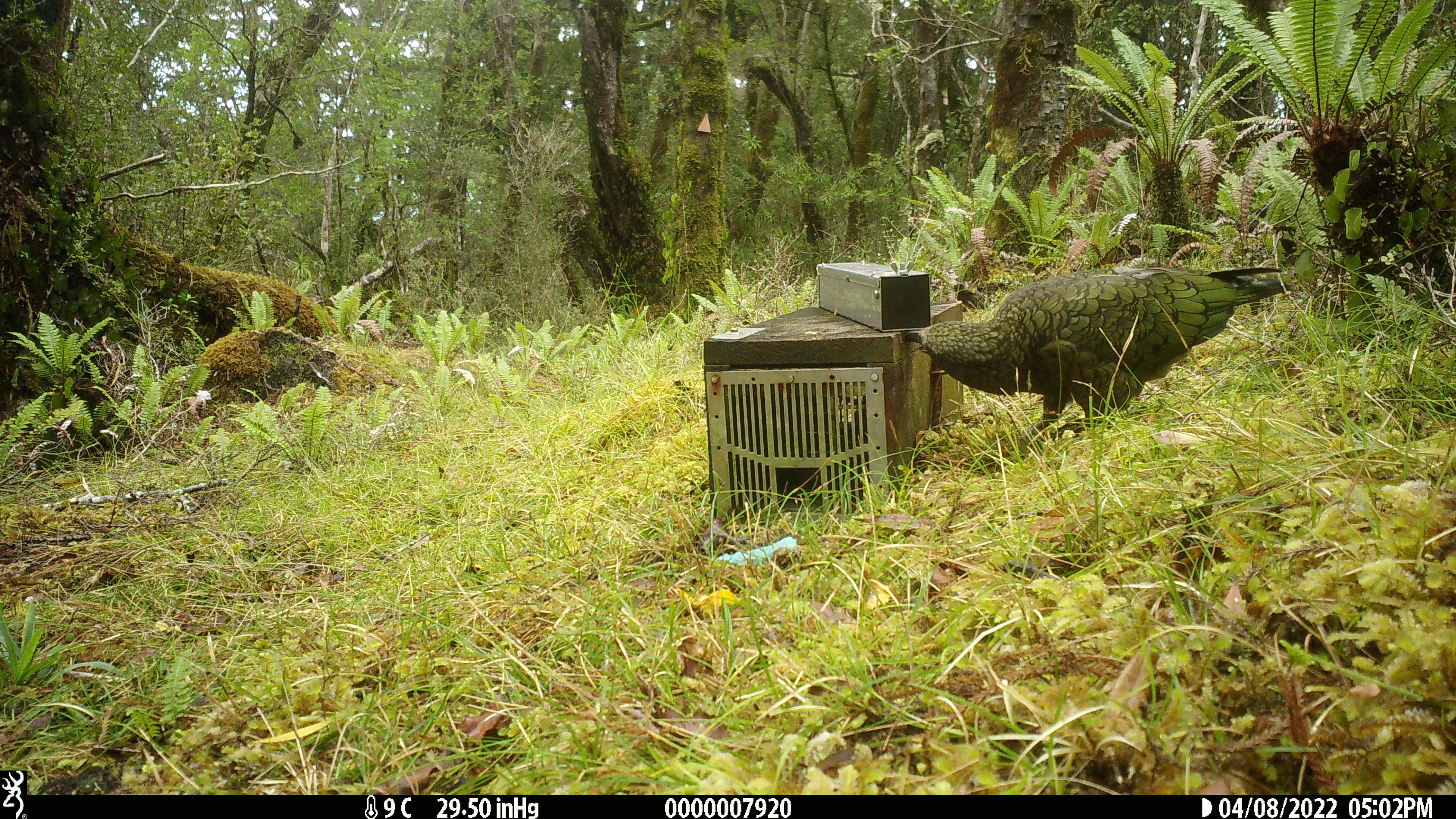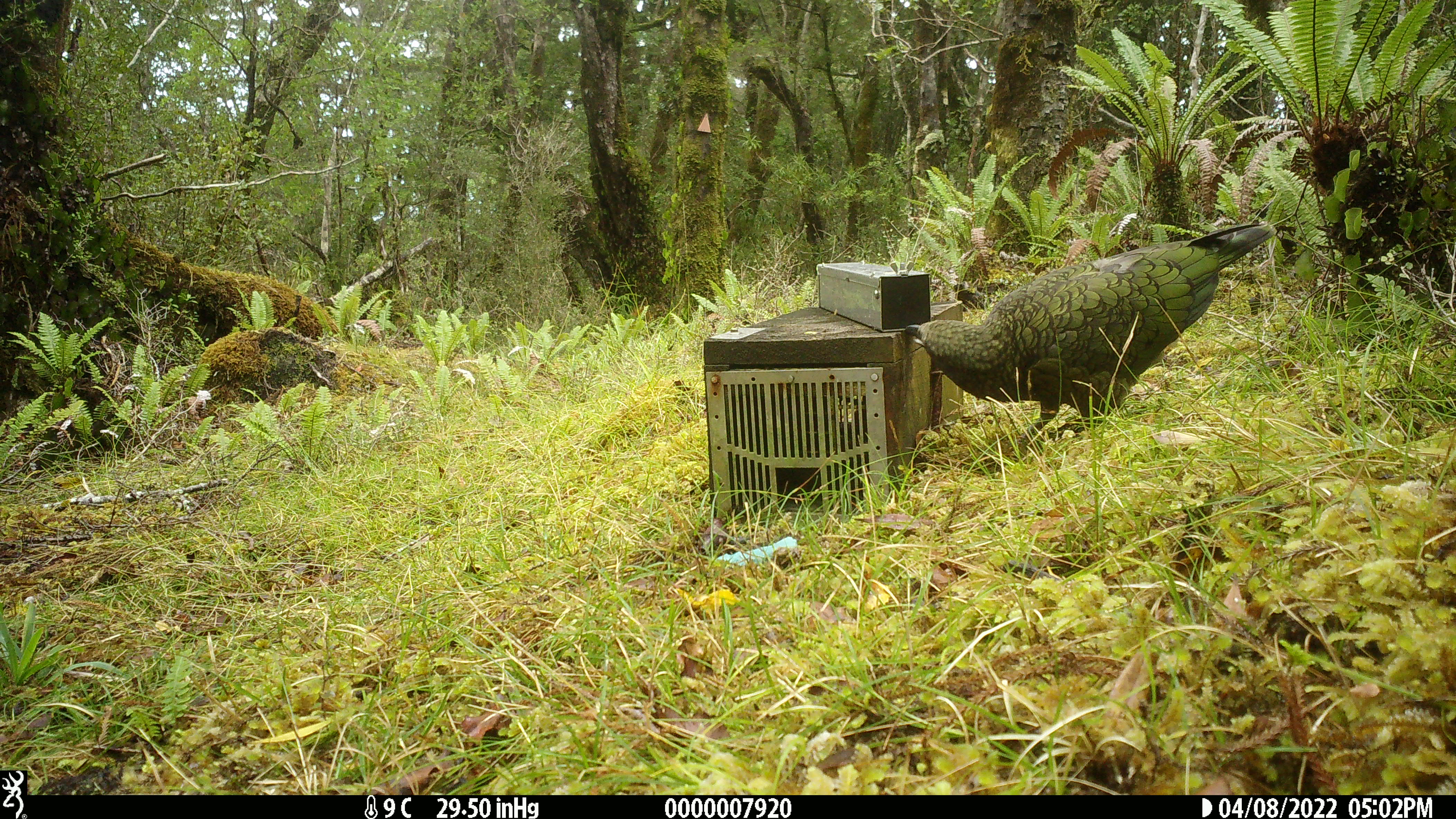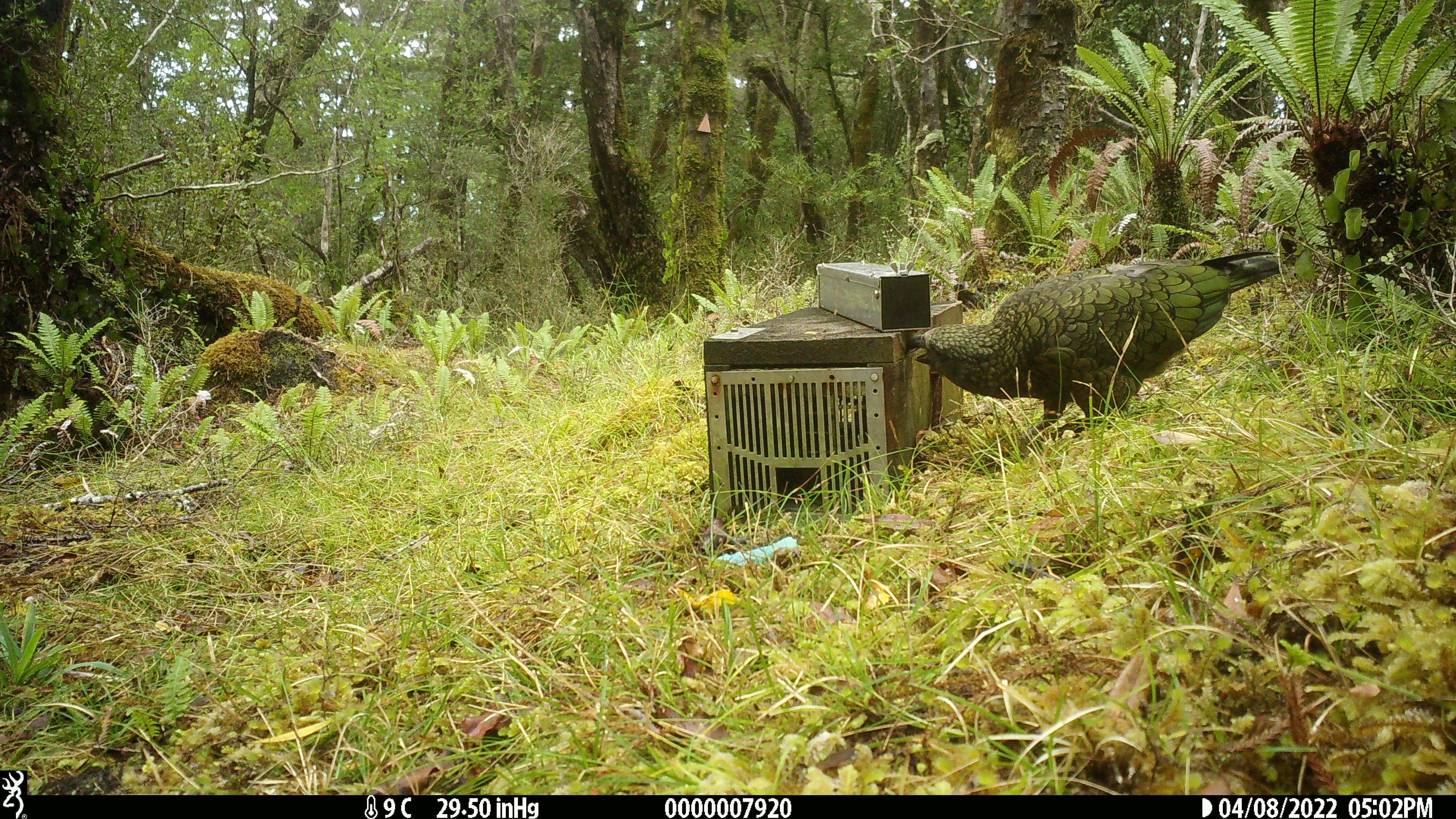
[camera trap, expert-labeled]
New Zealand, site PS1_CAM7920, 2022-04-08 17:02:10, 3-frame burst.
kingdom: Animalia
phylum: Chordata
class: Aves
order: Psittaciformes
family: Strigopidae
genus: Nestor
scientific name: Nestor notabilis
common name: kea